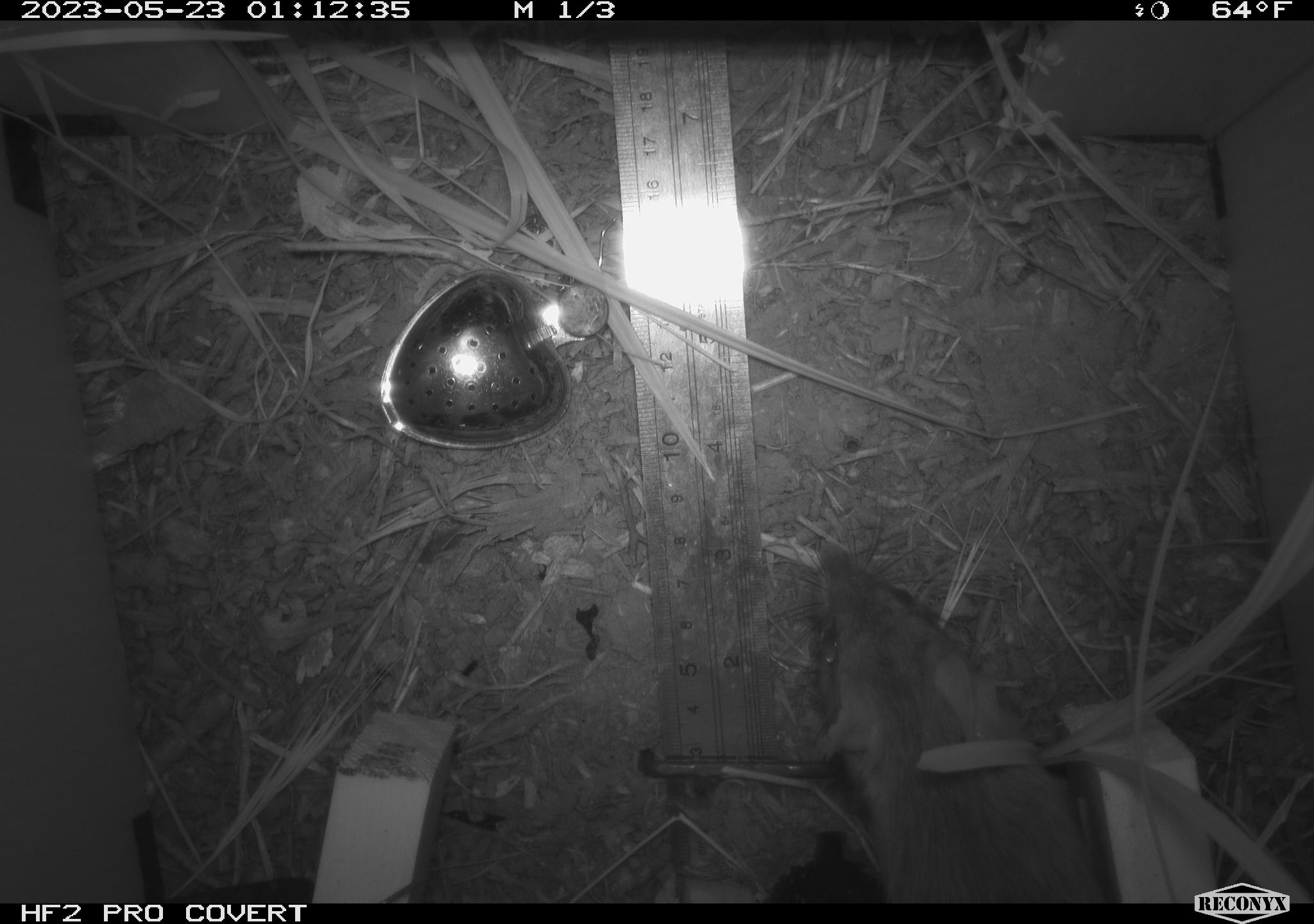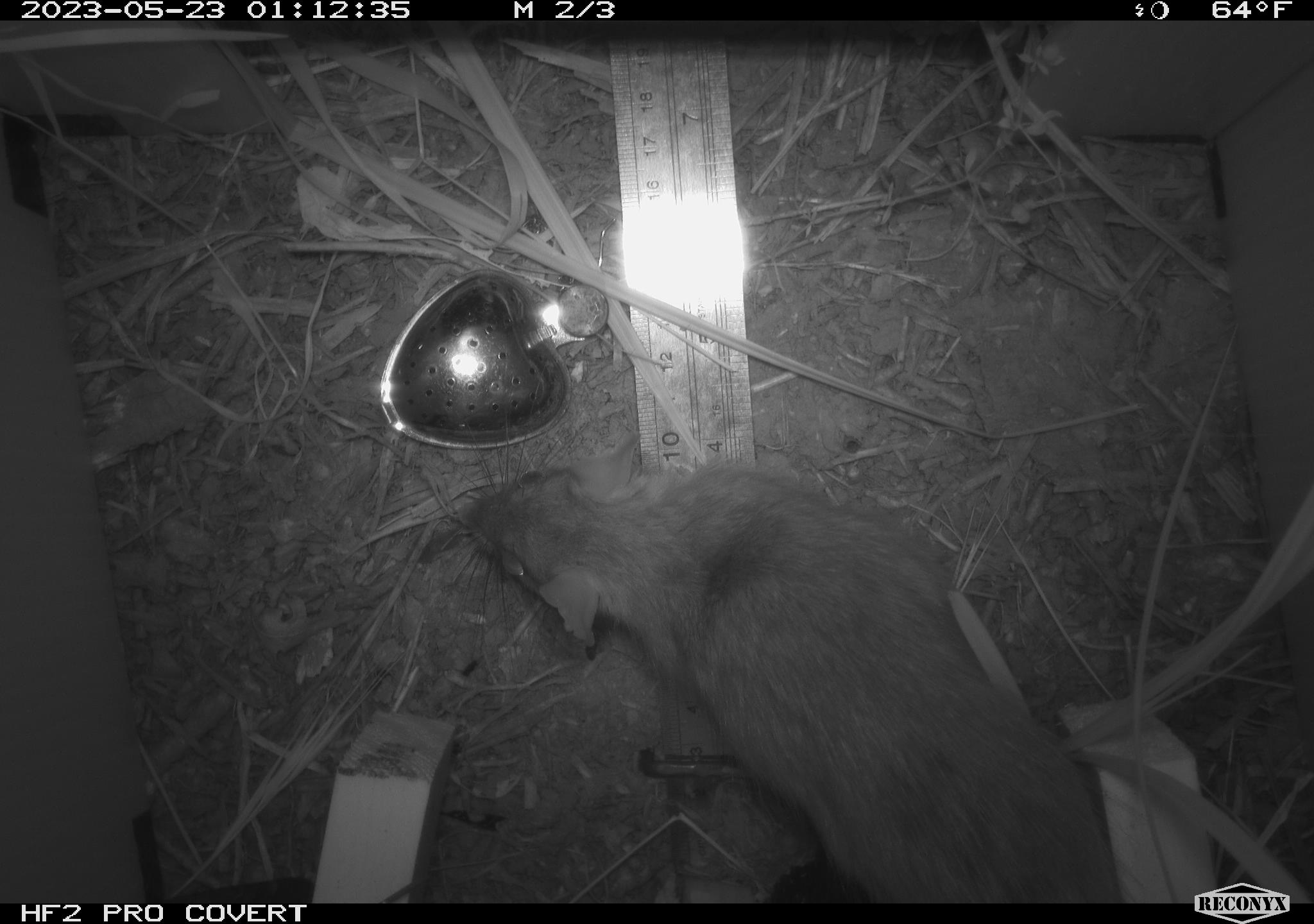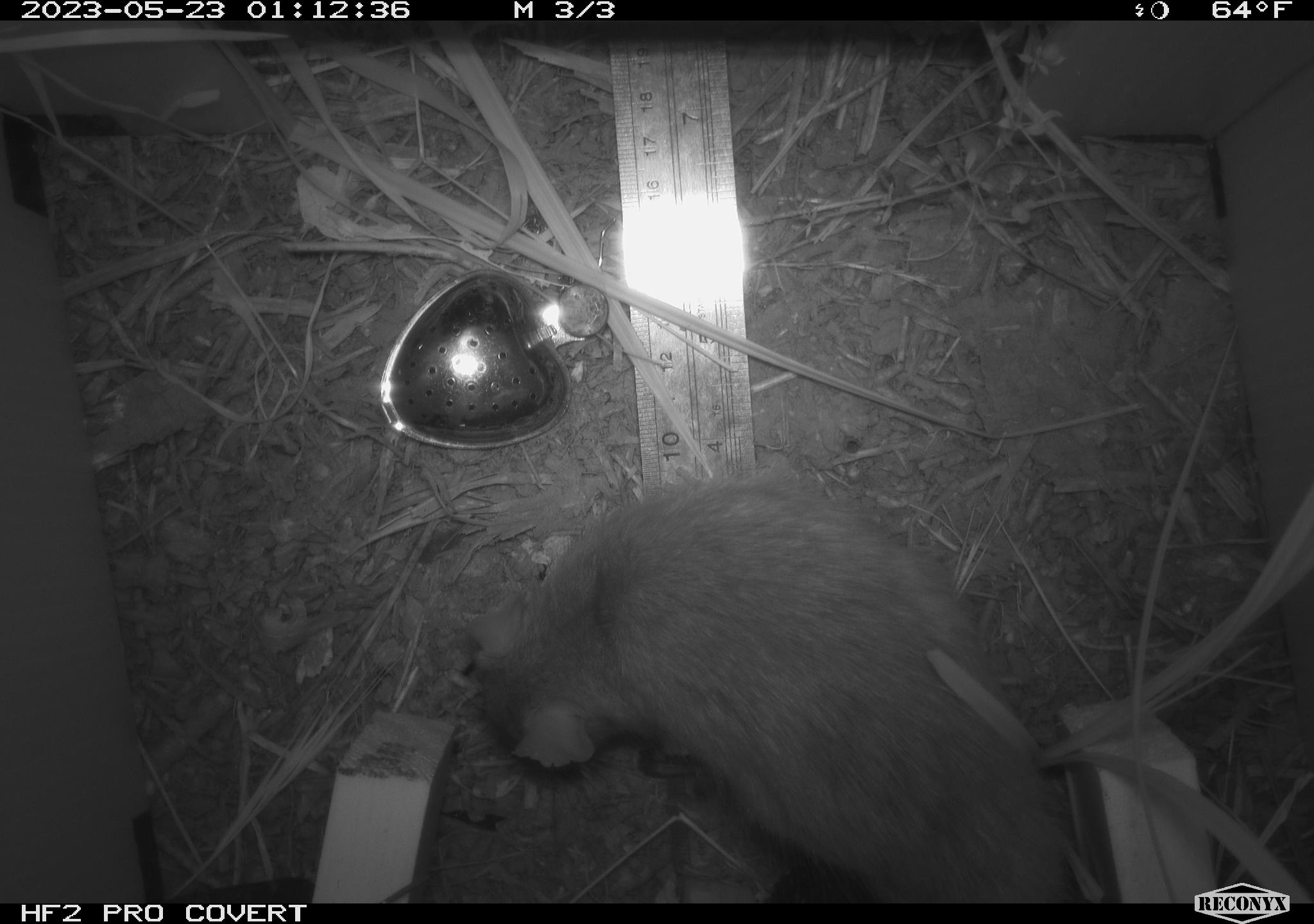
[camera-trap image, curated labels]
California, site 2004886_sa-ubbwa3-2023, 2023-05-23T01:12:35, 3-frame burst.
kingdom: Animalia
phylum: Chordata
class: Mammalia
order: Rodentia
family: Muridae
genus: Rattus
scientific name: Rattus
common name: rat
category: rattus species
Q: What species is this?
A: Rattus species (rat) (Rattus).